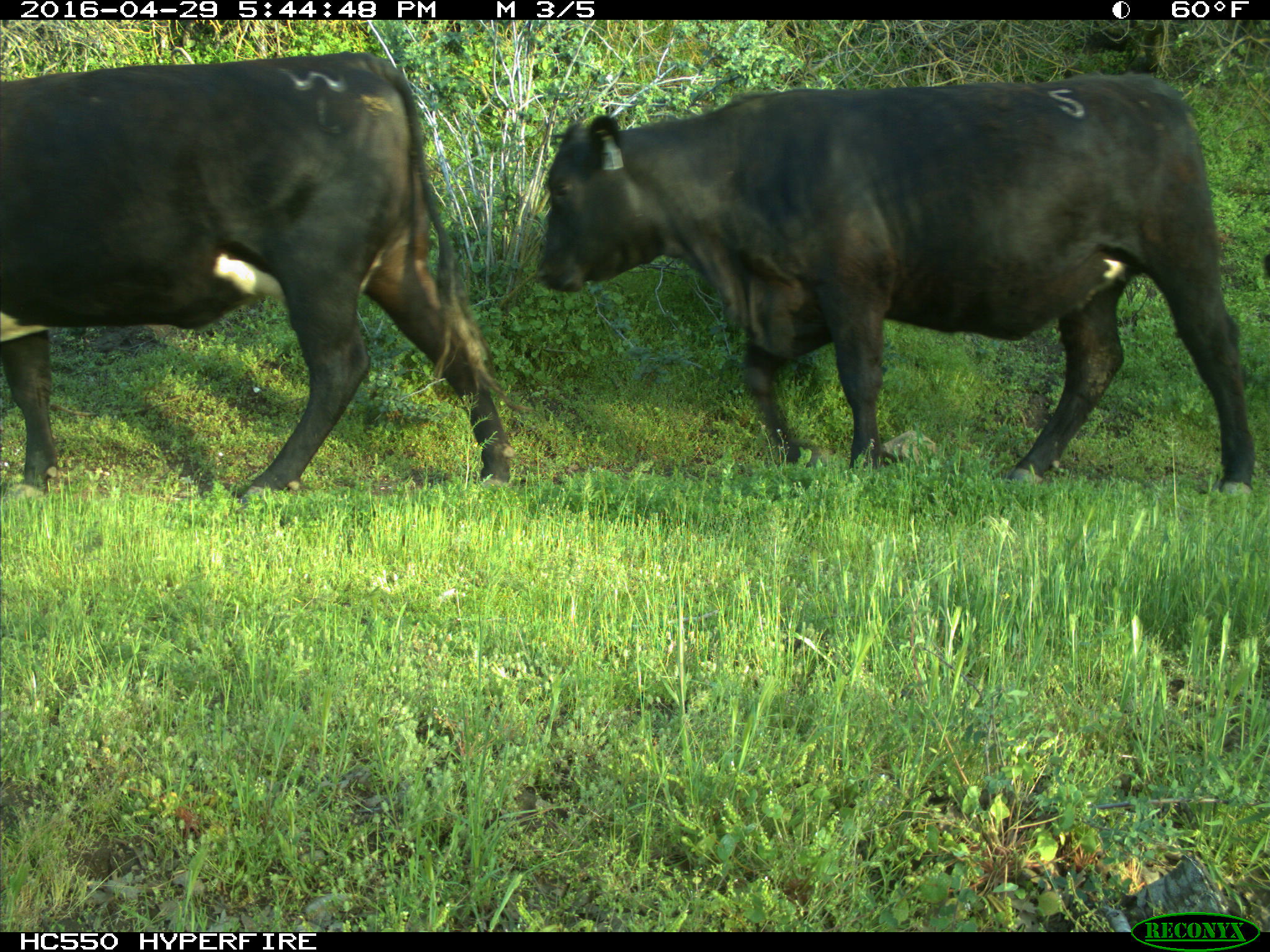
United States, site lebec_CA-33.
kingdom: Animalia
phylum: Chordata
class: Mammalia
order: Artiodactyla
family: Bovidae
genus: Bos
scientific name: Bos taurus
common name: domestic cow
Bos taurus (domestic cow).